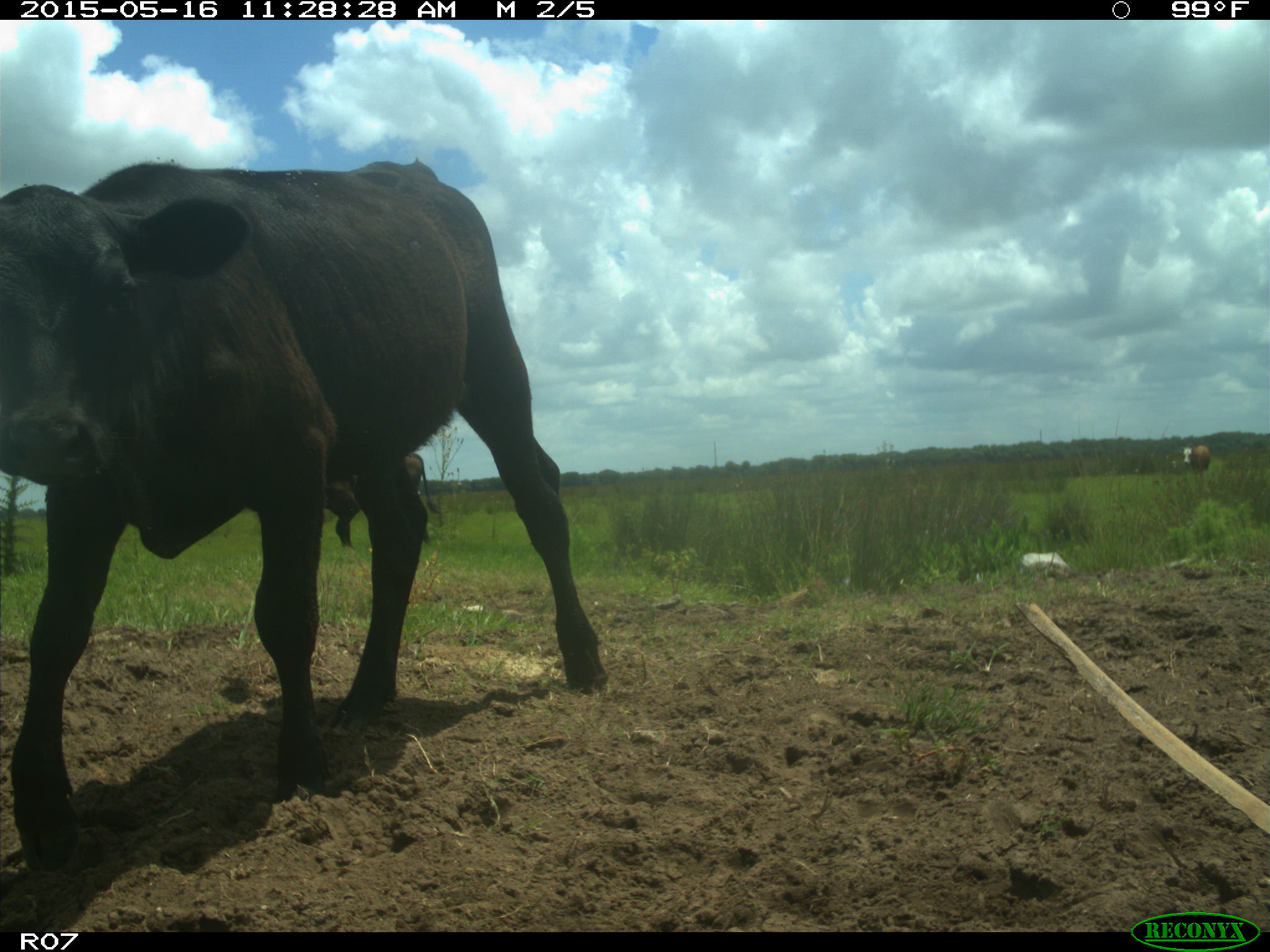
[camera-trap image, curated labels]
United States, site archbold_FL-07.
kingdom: Animalia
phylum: Chordata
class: Mammalia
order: Artiodactyla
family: Bovidae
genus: Bos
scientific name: Bos taurus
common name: domestic cow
Bos taurus (domestic cow).